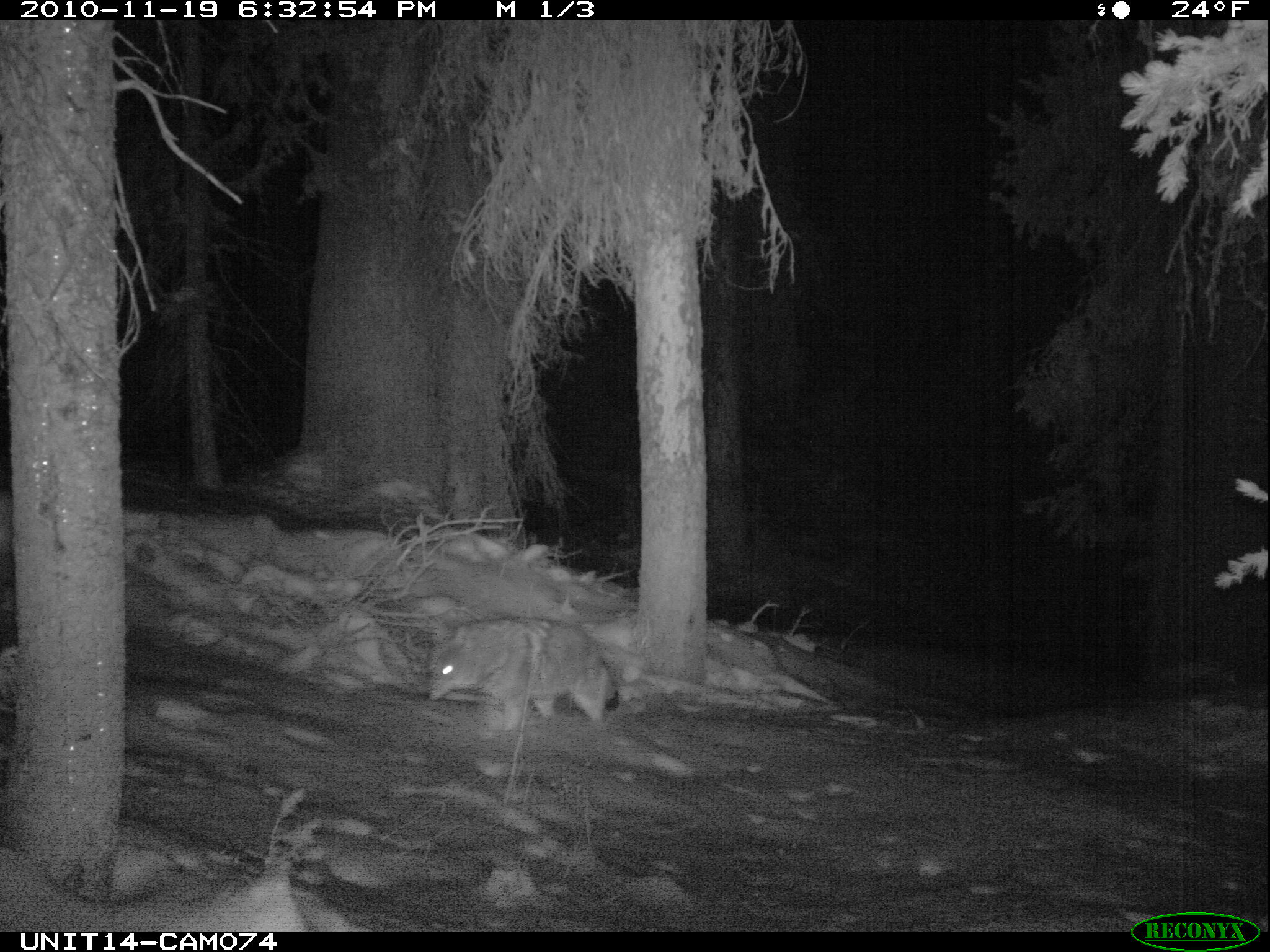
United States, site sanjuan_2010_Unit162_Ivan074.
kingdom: Animalia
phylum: Chordata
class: Mammalia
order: Carnivora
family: Canidae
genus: Canis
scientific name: Canis latrans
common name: coyote